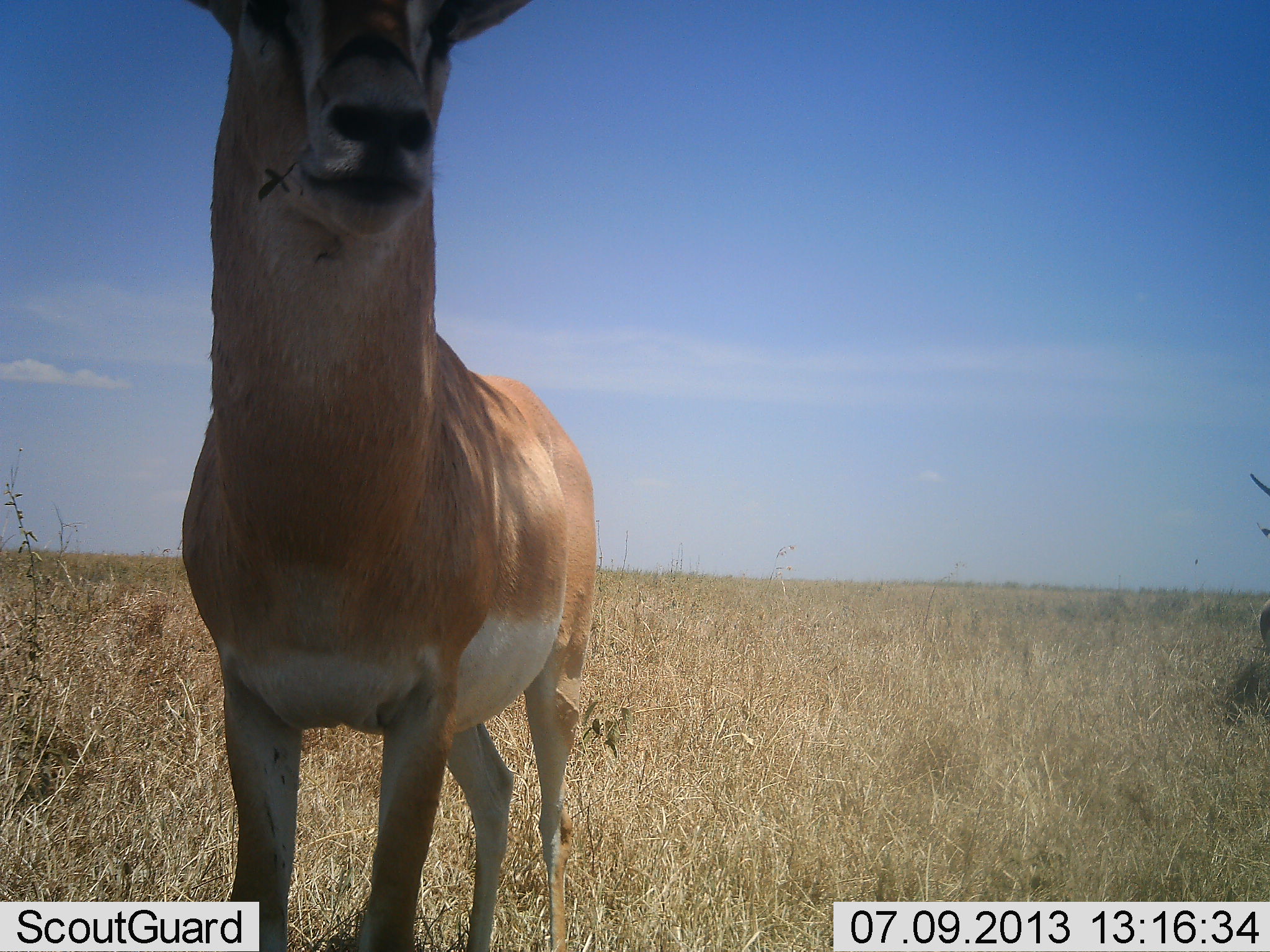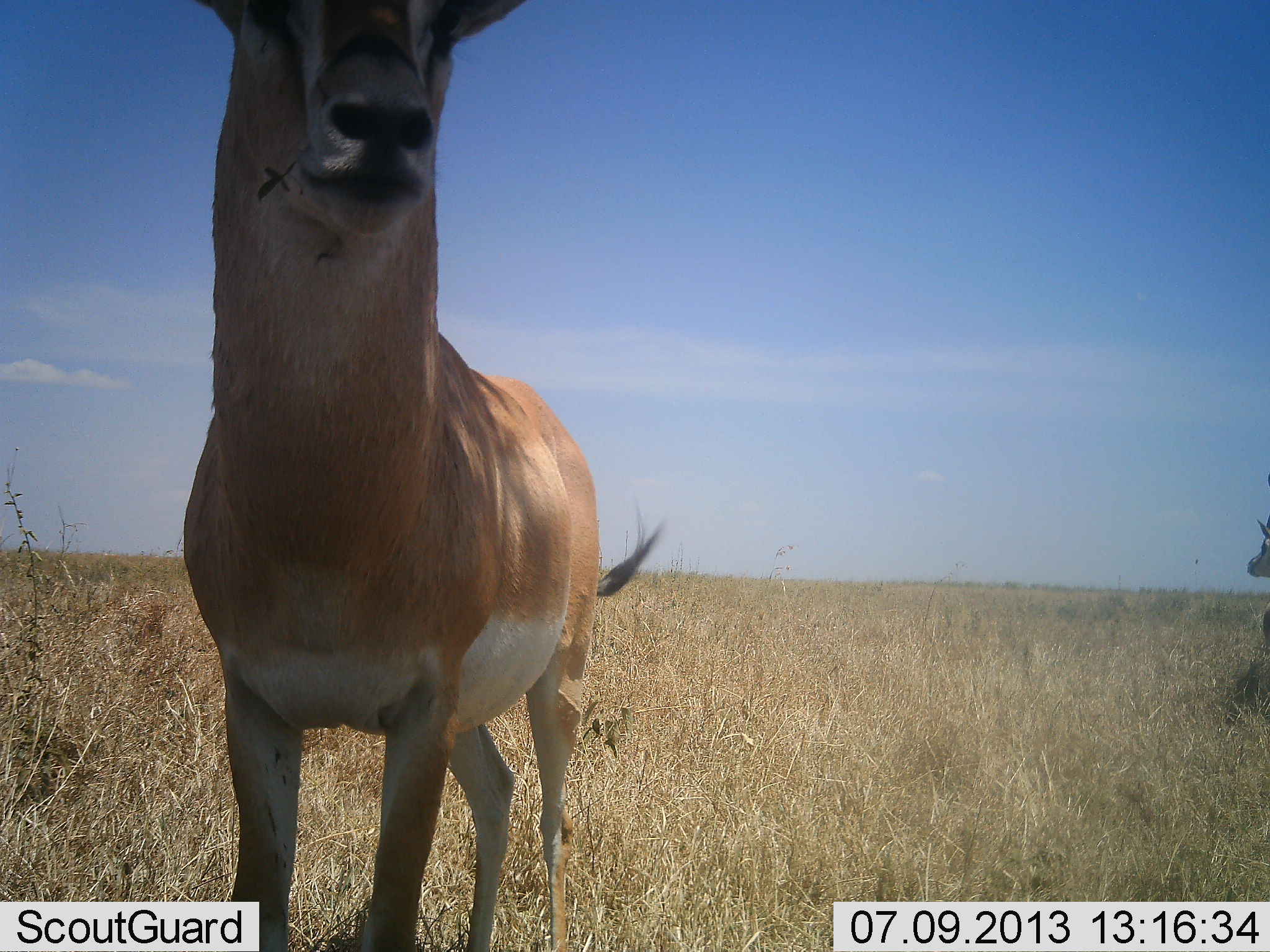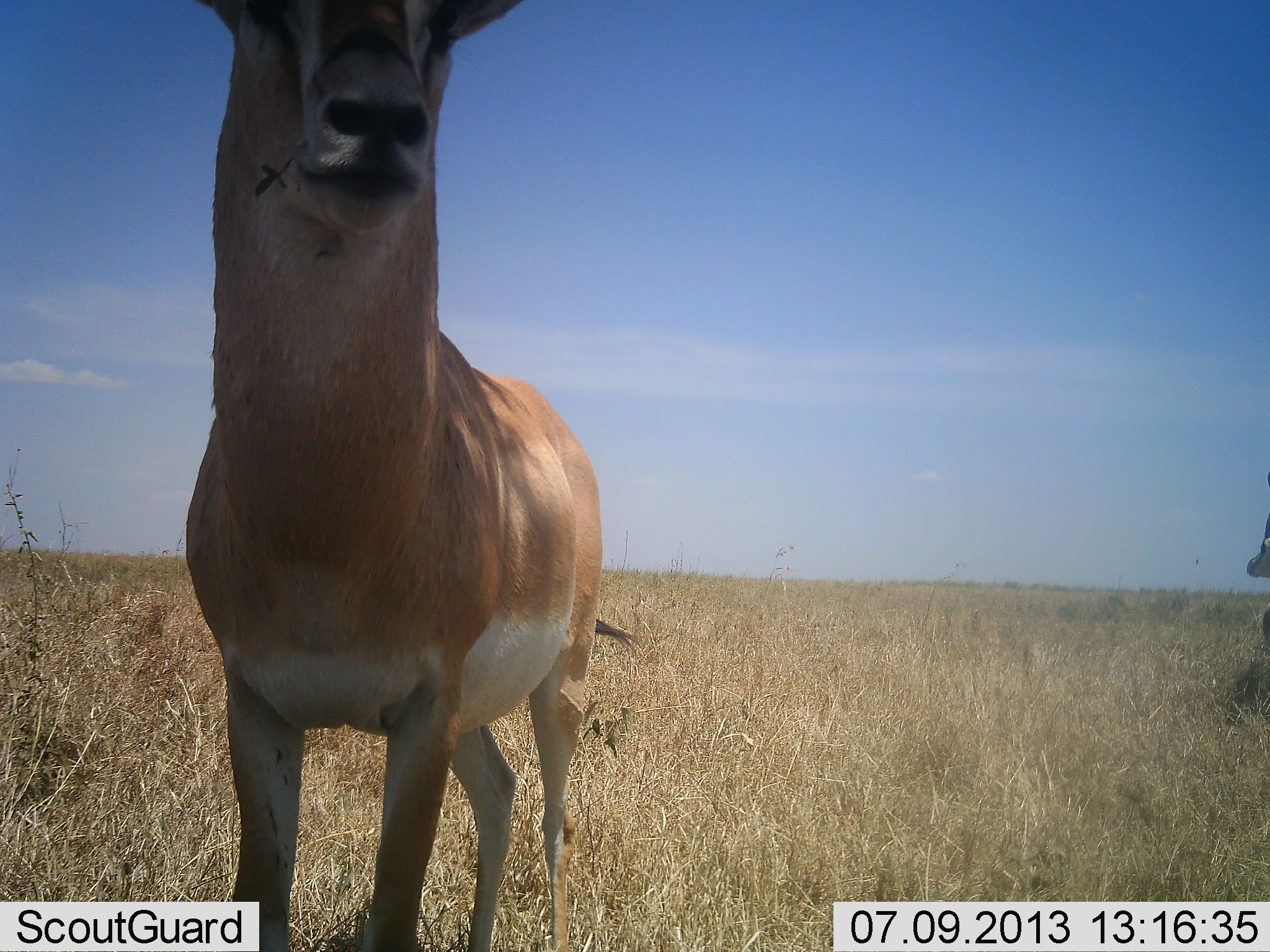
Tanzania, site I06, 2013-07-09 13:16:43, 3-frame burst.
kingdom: Animalia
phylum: Chordata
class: Mammalia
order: Artiodactyla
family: Bovidae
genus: Nanger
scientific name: Nanger granti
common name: grant's gazelle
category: gazellegrants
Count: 2.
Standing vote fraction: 100%.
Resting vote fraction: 0%.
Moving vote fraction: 0%.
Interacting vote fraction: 0%.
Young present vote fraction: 0%.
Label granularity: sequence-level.